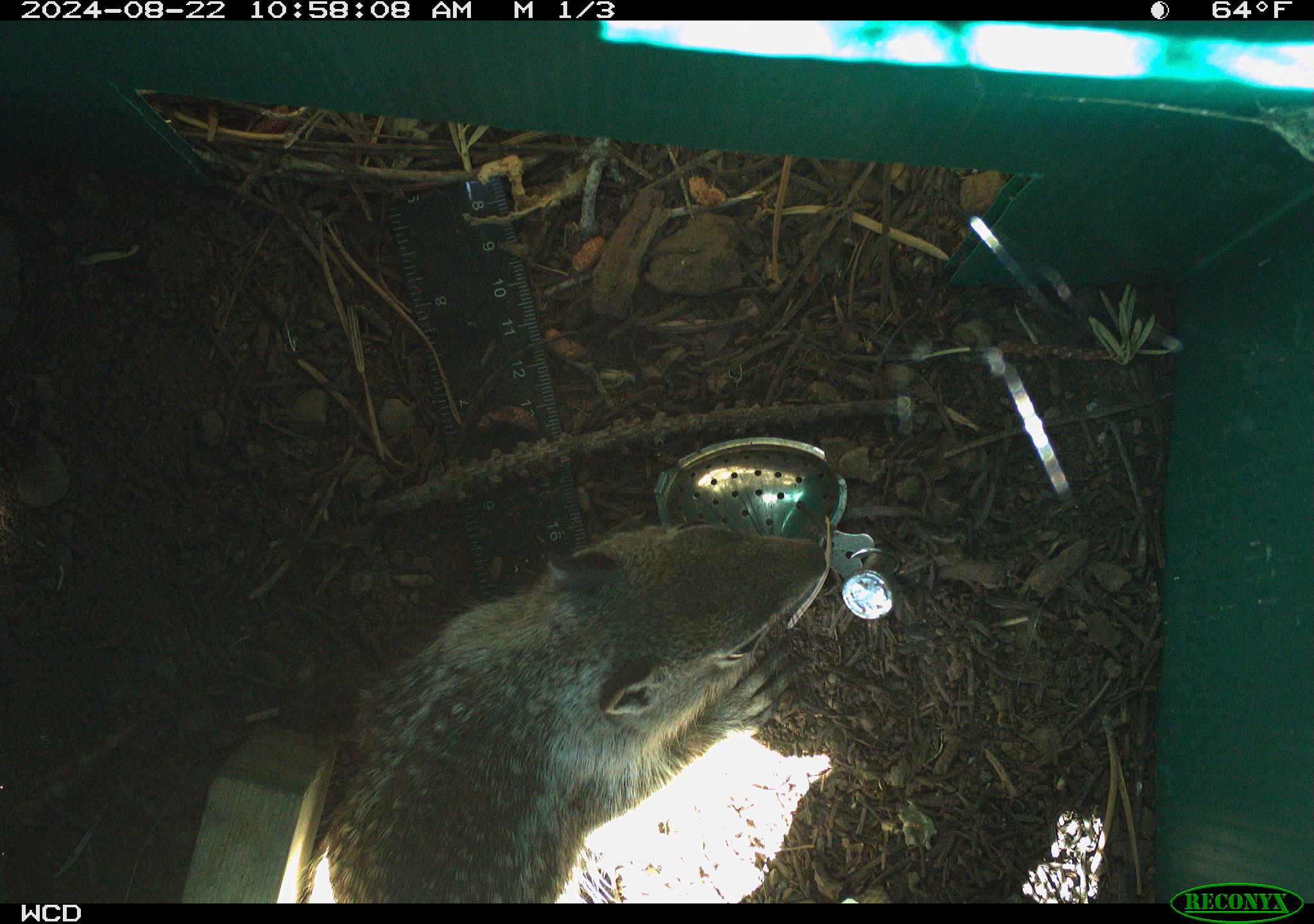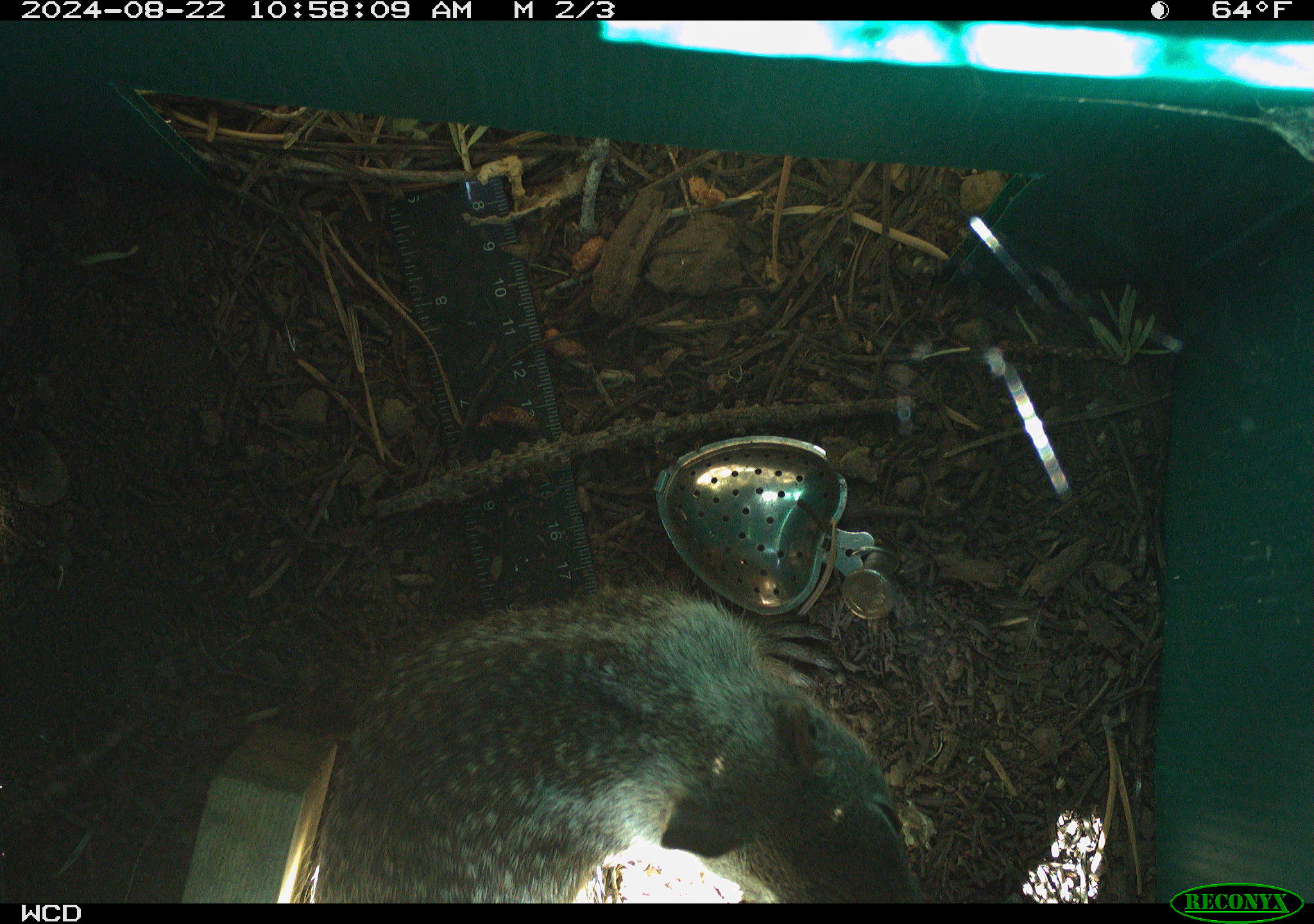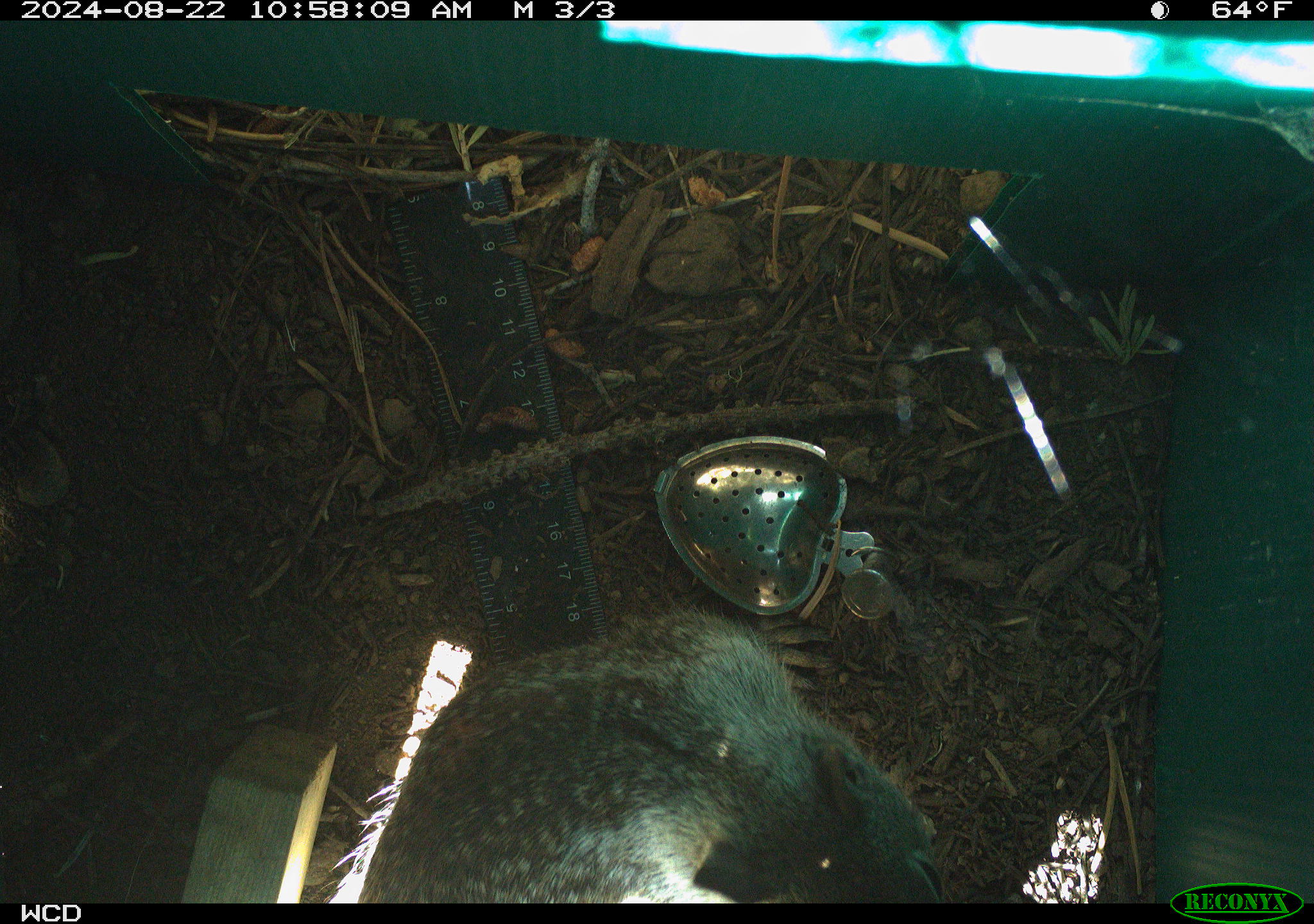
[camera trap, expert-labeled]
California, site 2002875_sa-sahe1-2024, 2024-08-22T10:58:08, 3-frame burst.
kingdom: Animalia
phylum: Chordata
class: Mammalia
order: Rodentia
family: Sciuridae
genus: Otospermophilus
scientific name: Otospermophilus beecheyi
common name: california ground squirrel